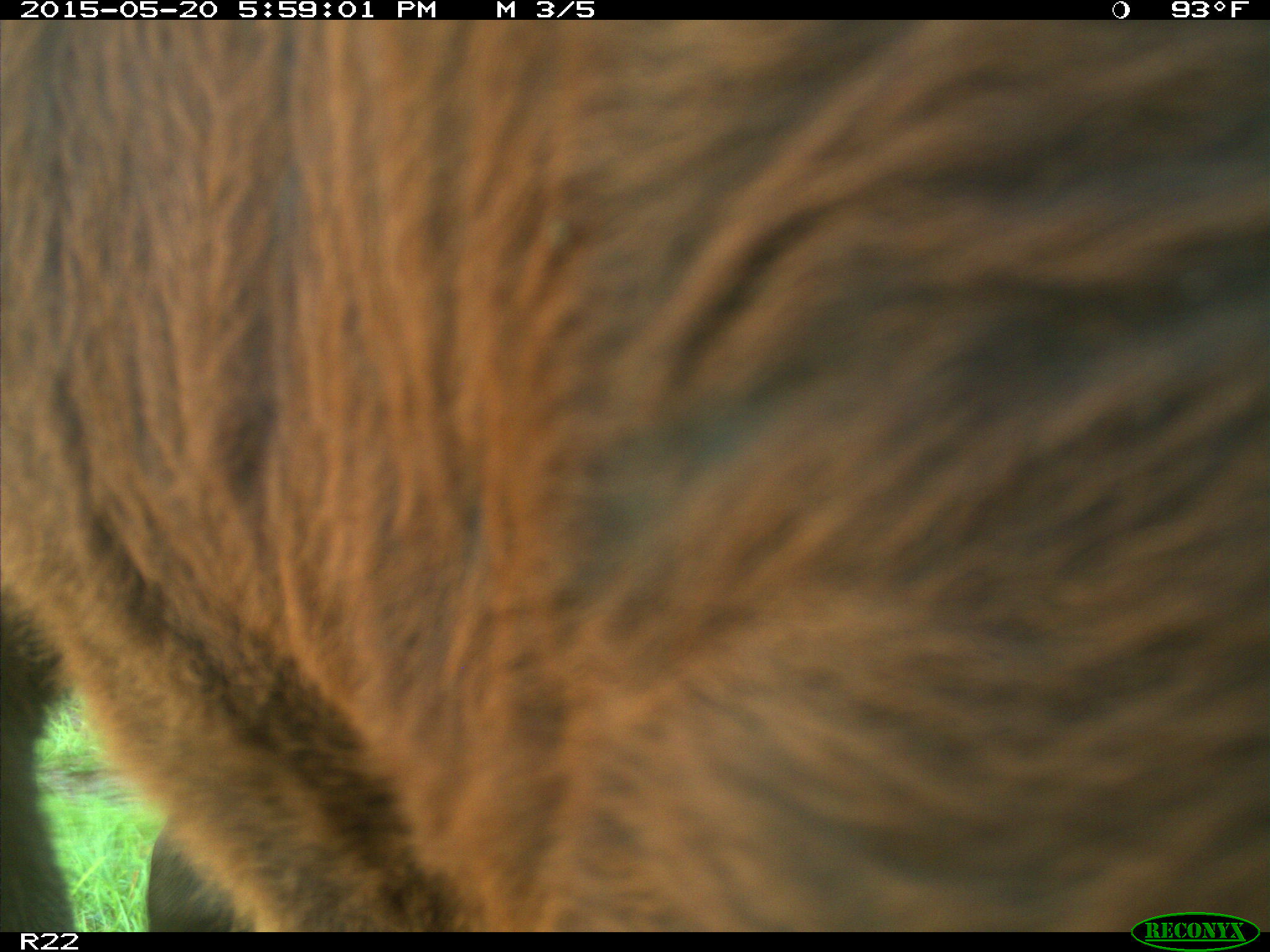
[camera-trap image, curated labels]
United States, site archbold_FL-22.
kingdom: Animalia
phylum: Chordata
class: Mammalia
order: Artiodactyla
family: Bovidae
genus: Bos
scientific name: Bos taurus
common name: domestic cow